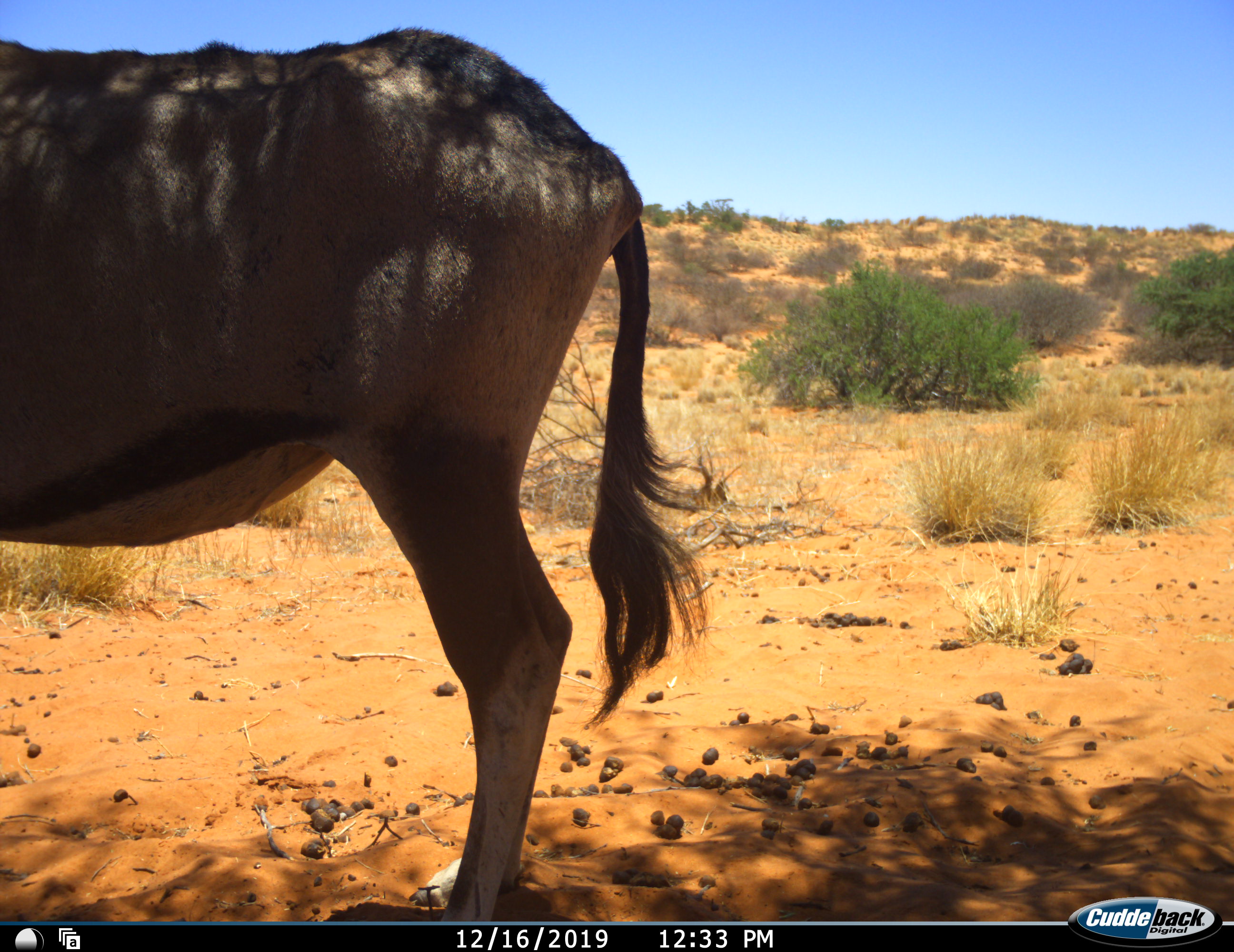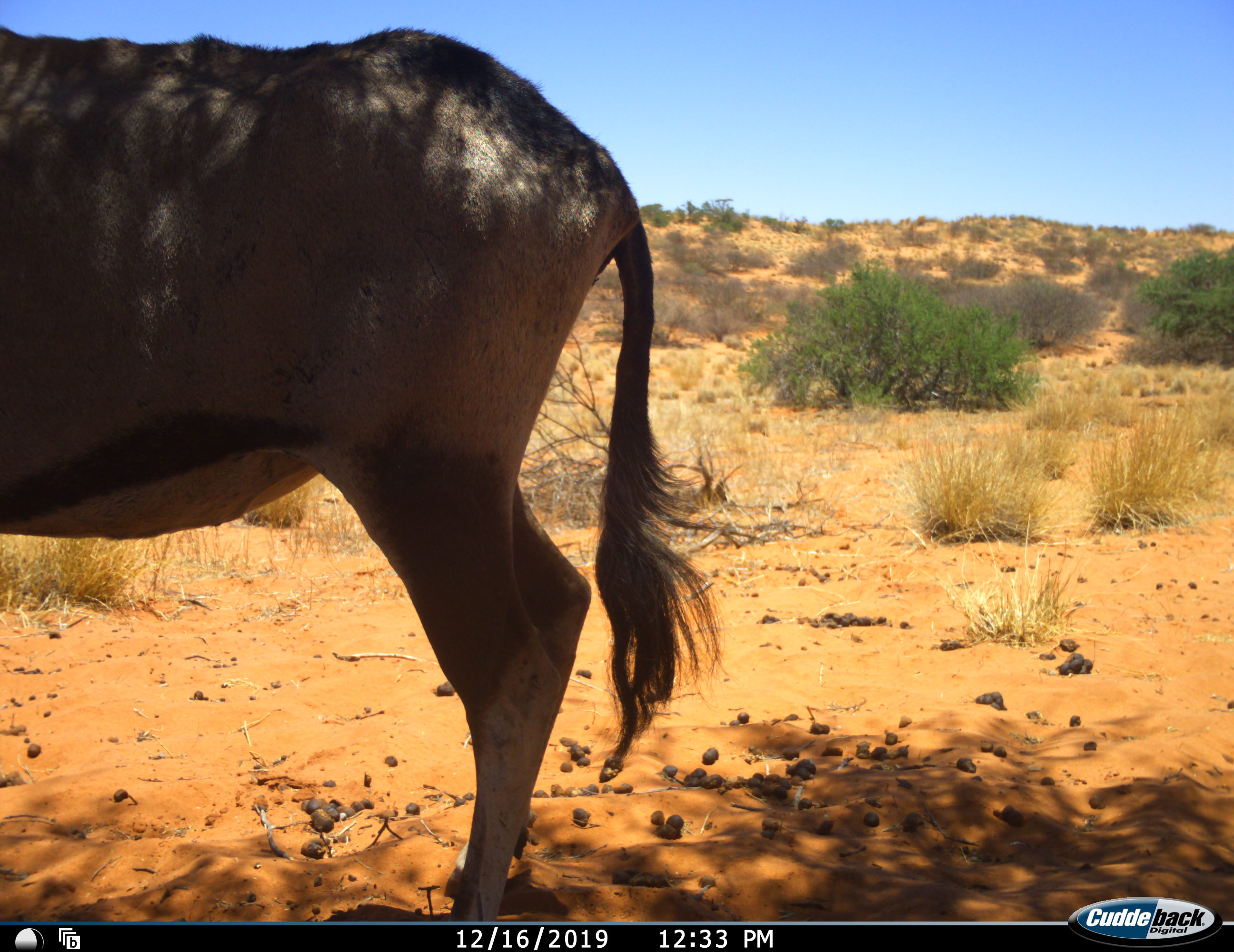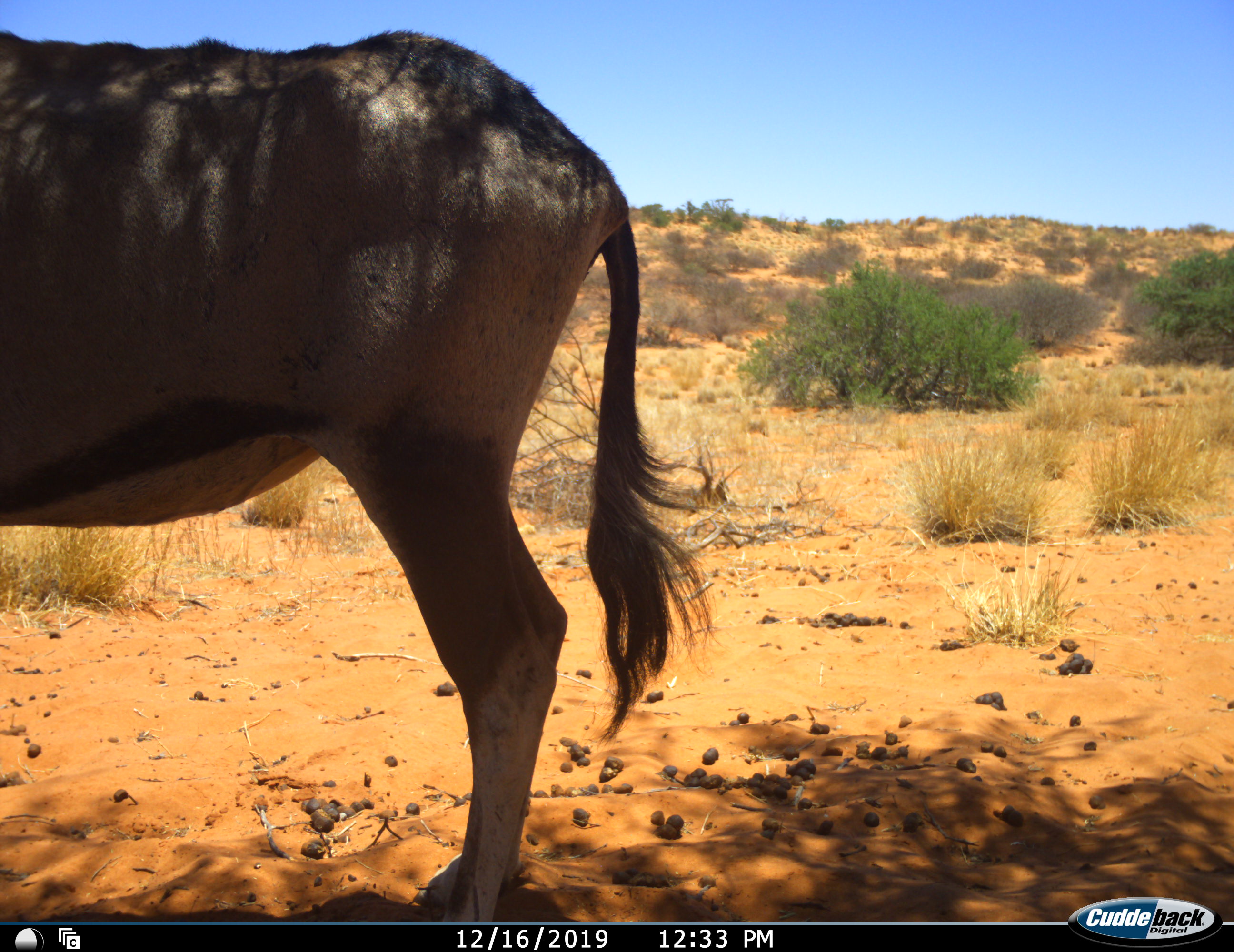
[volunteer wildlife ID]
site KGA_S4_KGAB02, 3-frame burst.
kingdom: Animalia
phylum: Chordata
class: Mammalia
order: Artiodactyla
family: Bovidae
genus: Oryx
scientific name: Oryx gazella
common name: gemsbok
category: oryx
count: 1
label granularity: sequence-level